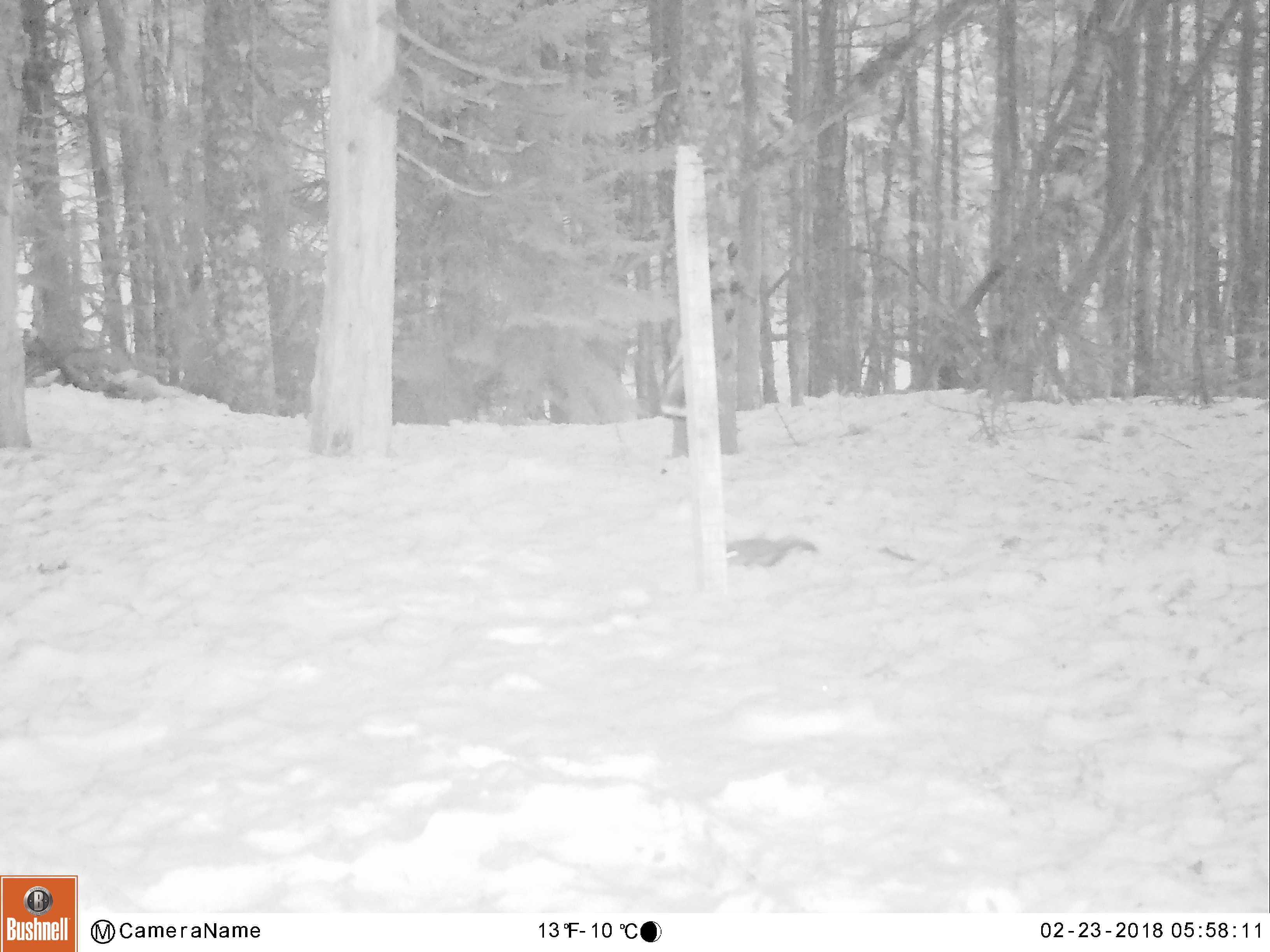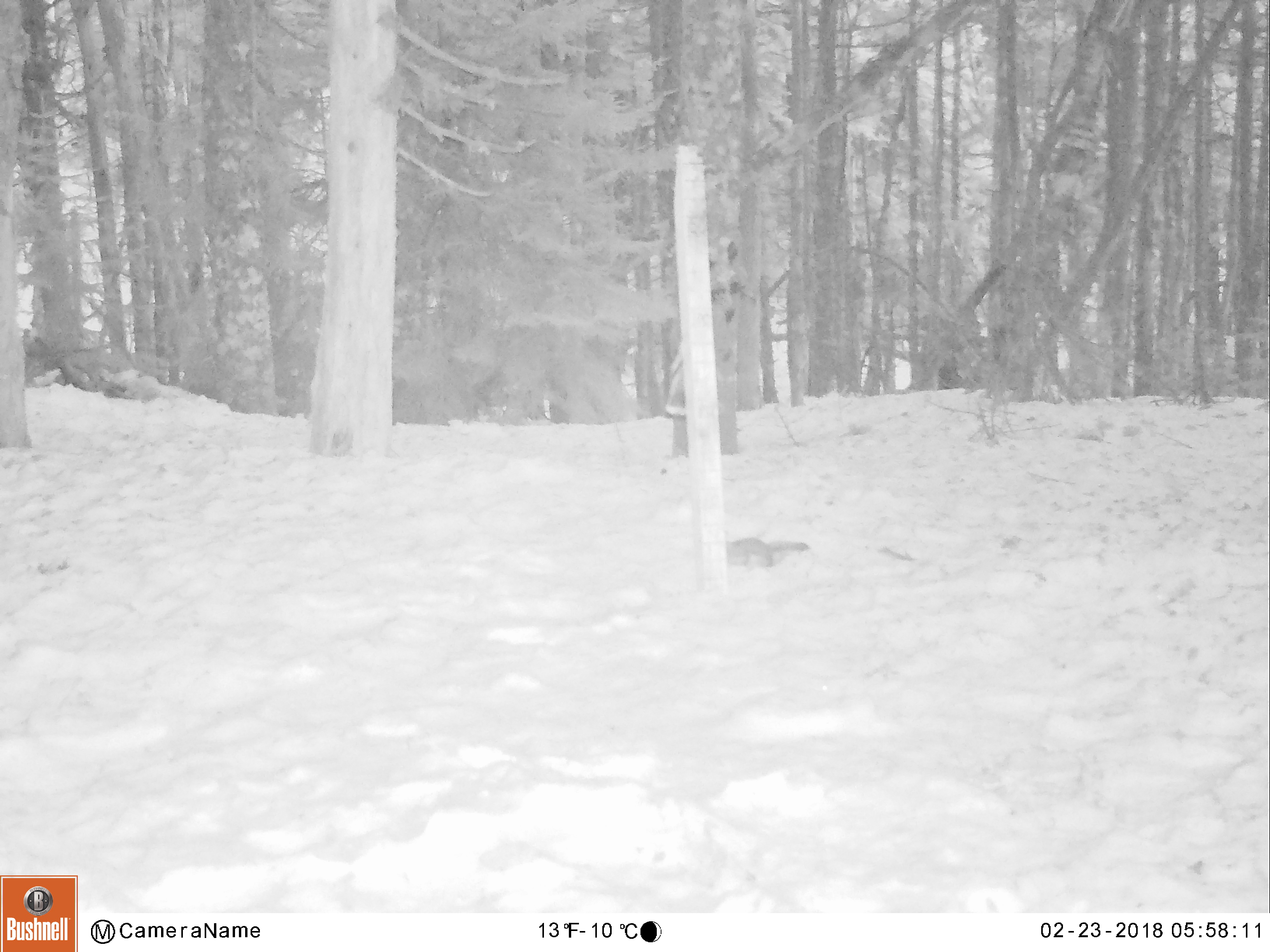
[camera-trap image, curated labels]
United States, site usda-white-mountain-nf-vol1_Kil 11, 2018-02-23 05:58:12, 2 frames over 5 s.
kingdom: Animalia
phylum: Chordata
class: Mammalia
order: Rodentia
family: Sciuridae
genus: Tamiasciurus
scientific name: Tamiasciurus hudsonicus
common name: red squirrel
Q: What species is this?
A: Red squirrel (Tamiasciurus hudsonicus).